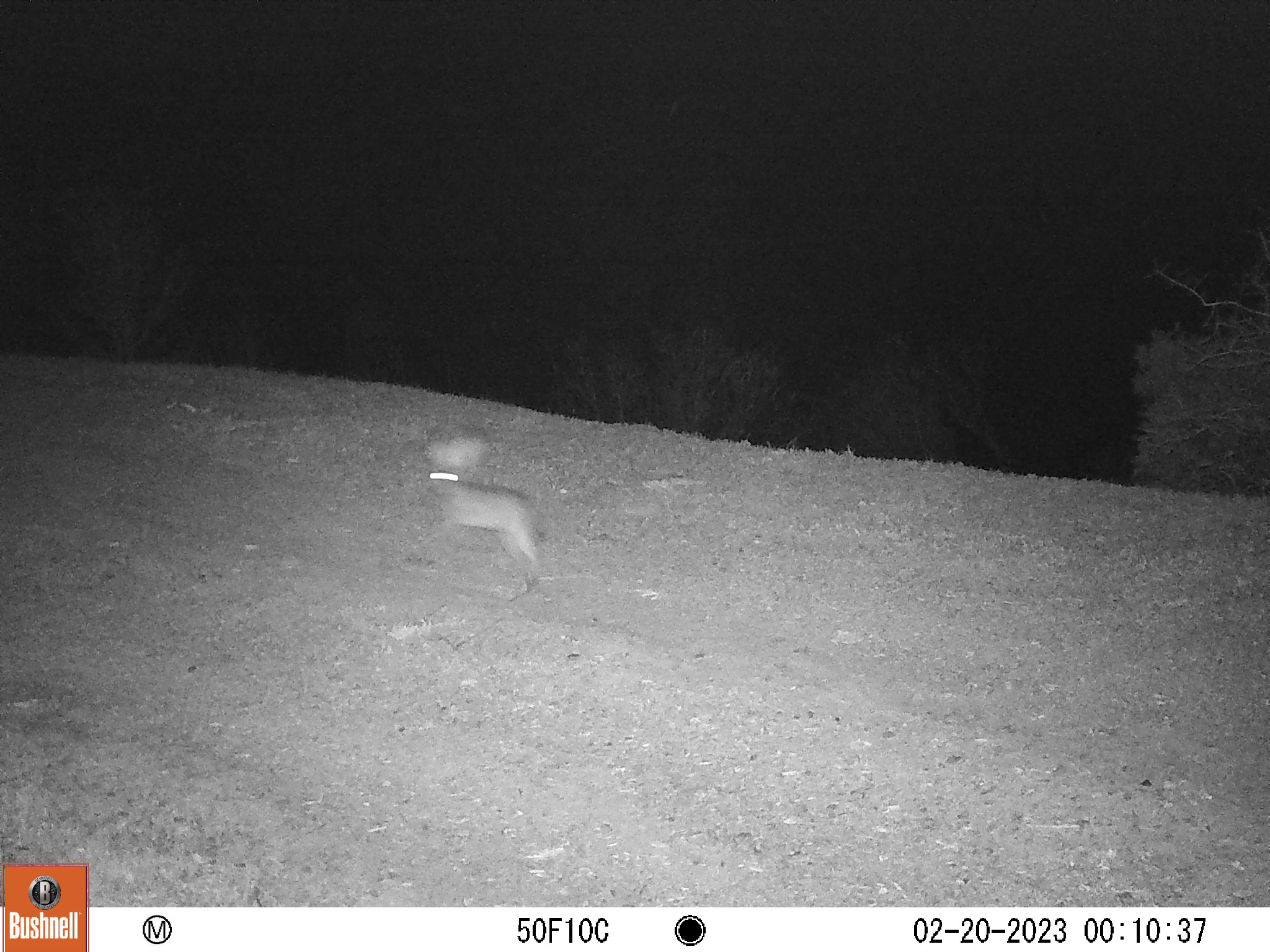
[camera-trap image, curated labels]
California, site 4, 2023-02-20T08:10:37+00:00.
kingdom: Animalia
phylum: Chordata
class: Mammalia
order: Lagomorpha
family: Leporidae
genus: Lepus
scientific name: Lepus californicus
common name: black-tailed jackrabbit